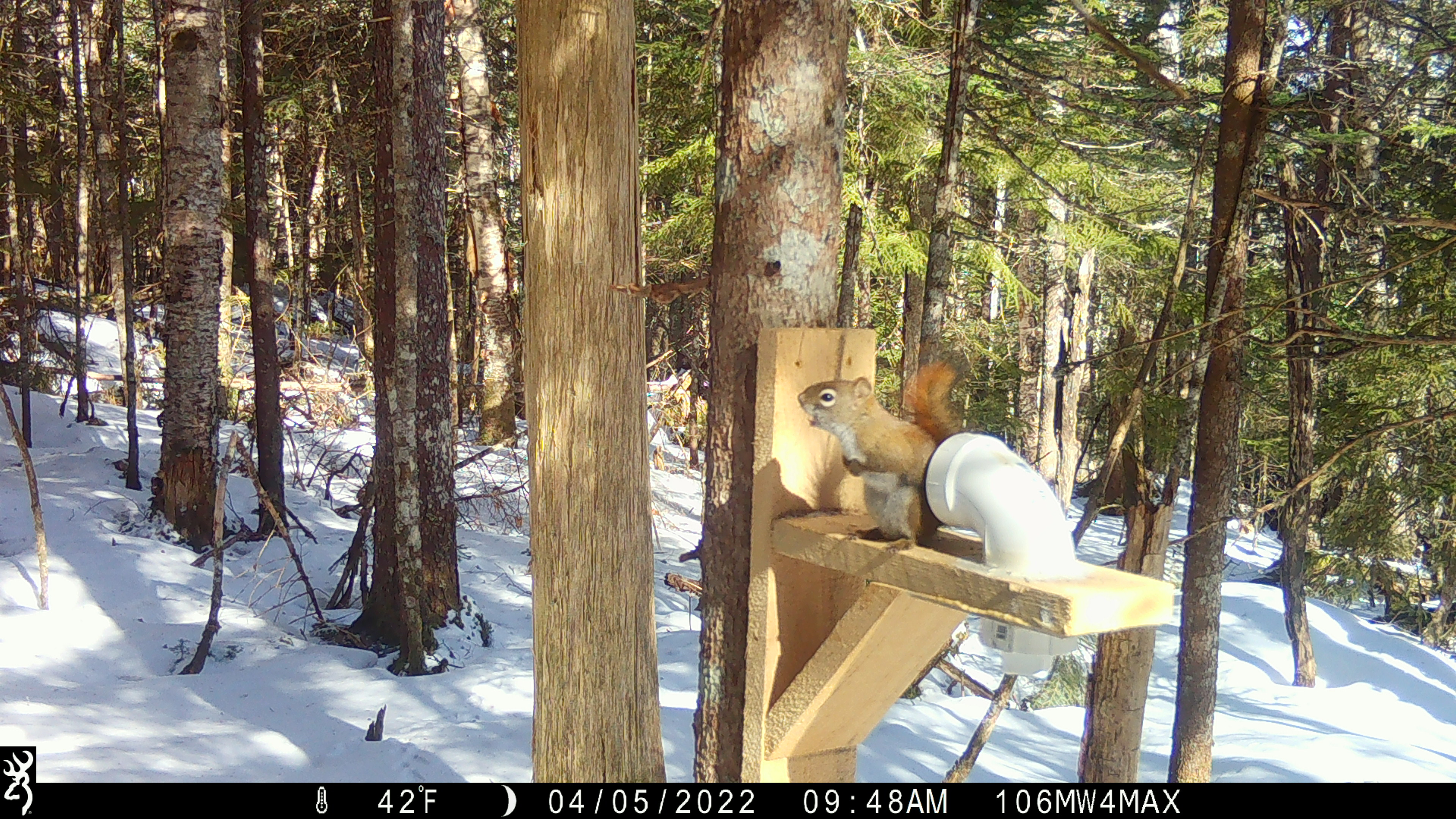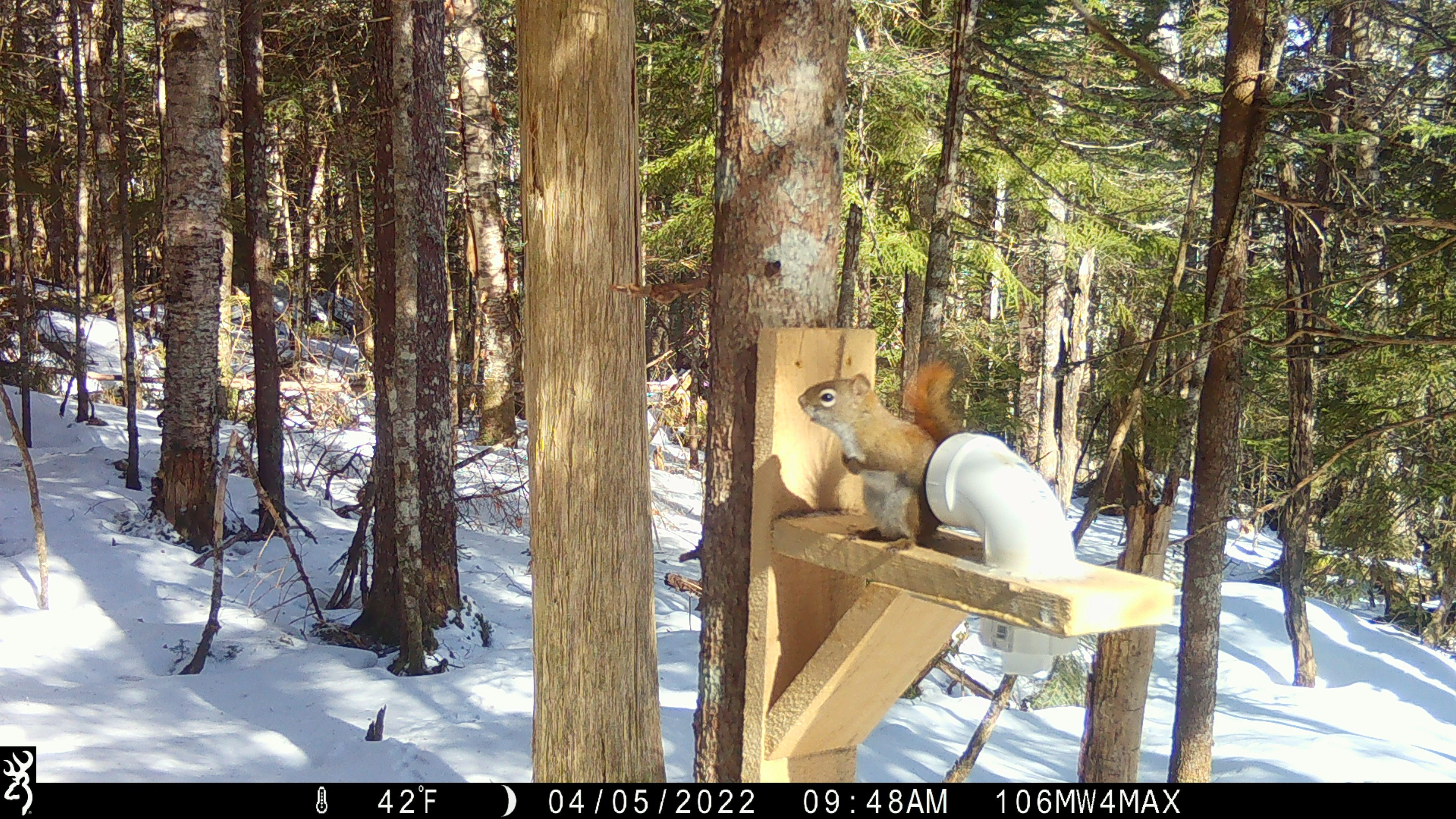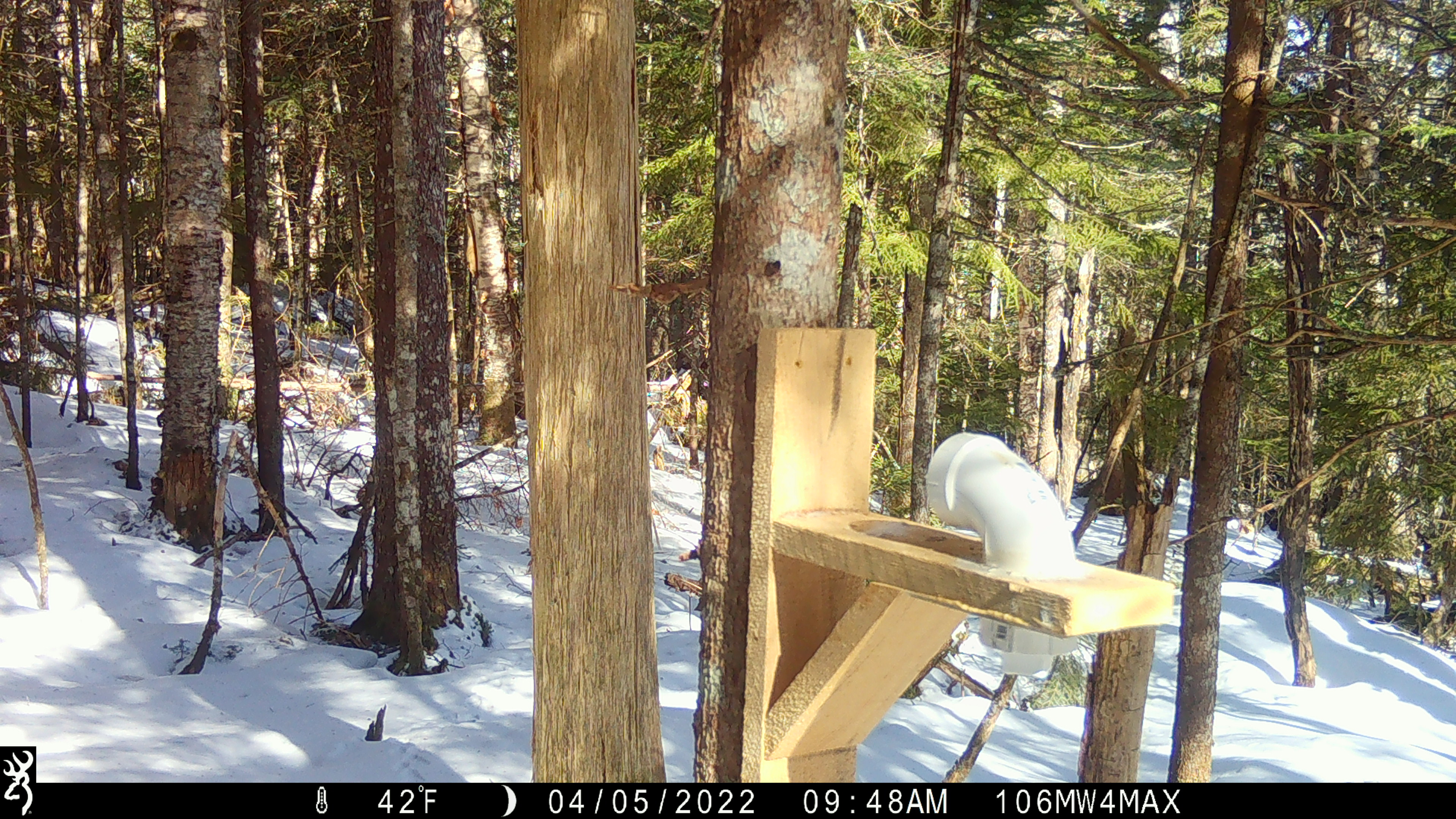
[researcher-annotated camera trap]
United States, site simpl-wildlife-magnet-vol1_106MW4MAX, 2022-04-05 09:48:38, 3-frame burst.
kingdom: Animalia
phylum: Chordata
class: Mammalia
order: Rodentia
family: Sciuridae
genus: Tamiasciurus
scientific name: Tamiasciurus hudsonicus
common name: red squirrel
Red squirrel (Tamiasciurus hudsonicus).